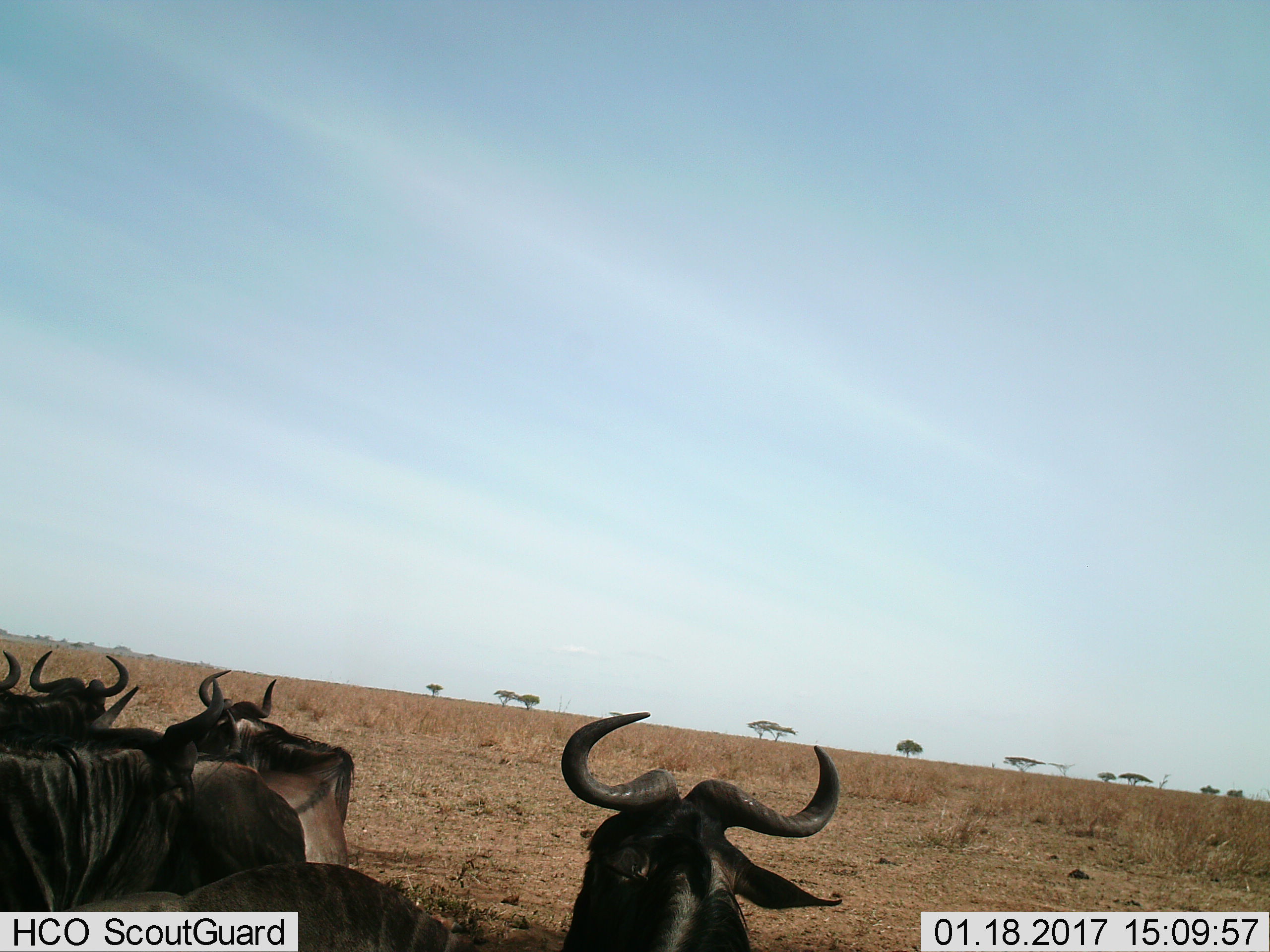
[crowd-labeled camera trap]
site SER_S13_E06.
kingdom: Animalia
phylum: Chordata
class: Mammalia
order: Artiodactyla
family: Bovidae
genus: Connochaetes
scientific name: Connochaetes taurinus taurinus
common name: blue wildebeest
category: wildebeestblue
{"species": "wildebeestblue (blue wildebeest) (Connochaetes taurinus taurinus)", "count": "5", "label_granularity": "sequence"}